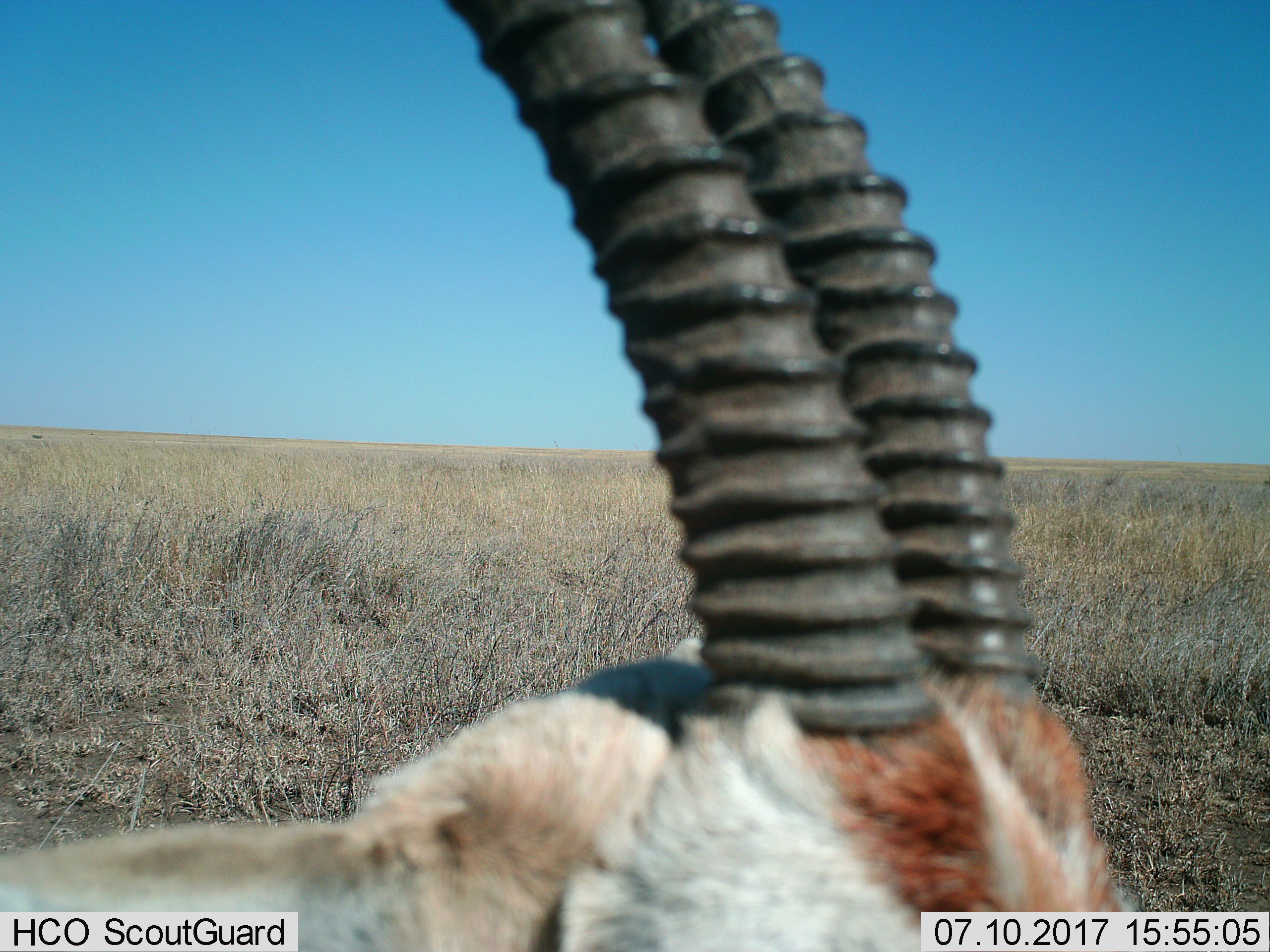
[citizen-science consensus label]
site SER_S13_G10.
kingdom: Animalia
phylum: Chordata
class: Mammalia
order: Artiodactyla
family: Bovidae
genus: Nanger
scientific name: Nanger granti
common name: grant's gazelle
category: gazellegrants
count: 1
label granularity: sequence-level